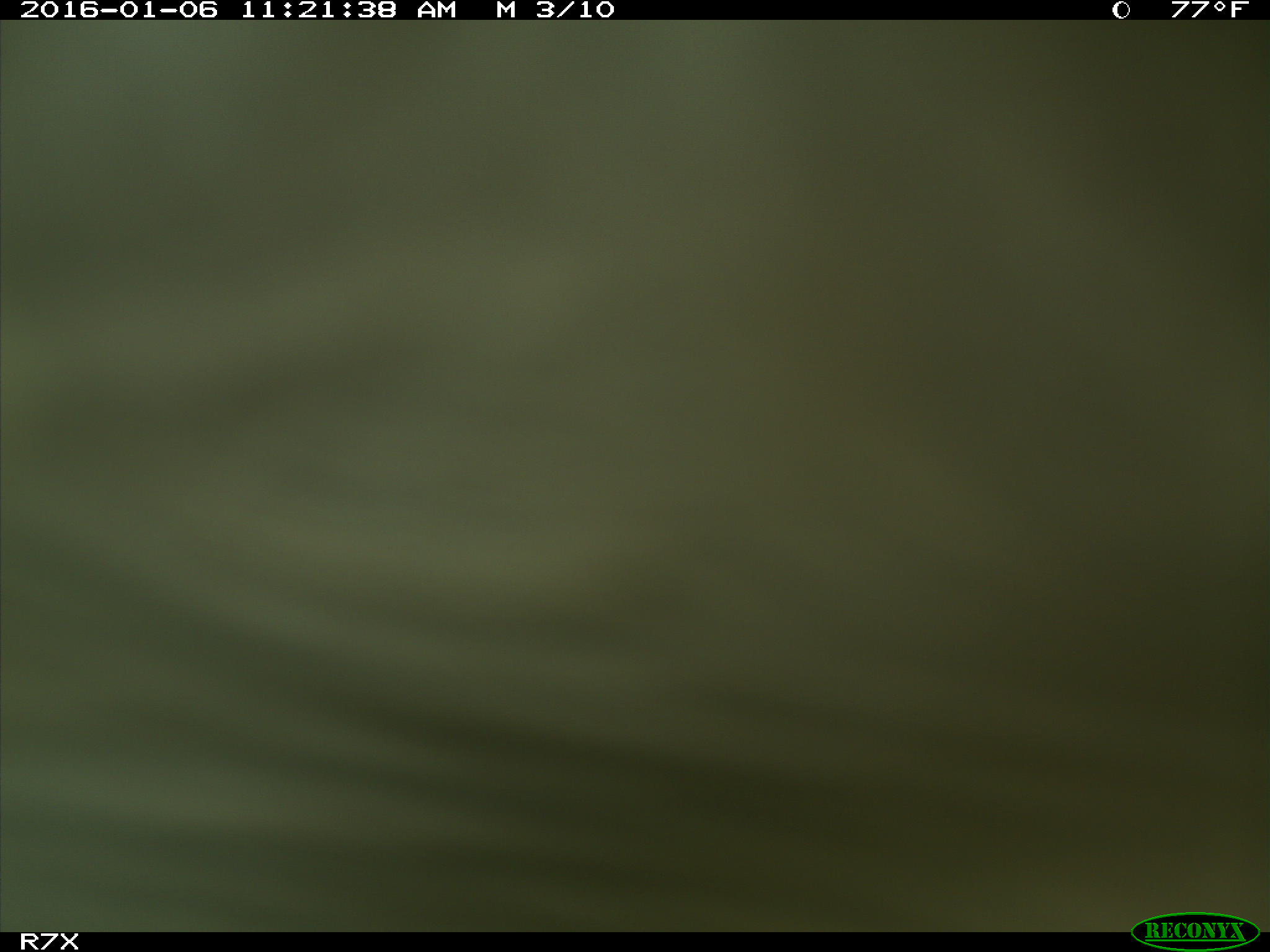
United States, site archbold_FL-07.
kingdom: Animalia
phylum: Chordata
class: Mammalia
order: Artiodactyla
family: Bovidae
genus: Bos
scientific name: Bos taurus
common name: domestic cow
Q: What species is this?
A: Bos taurus (domestic cow).